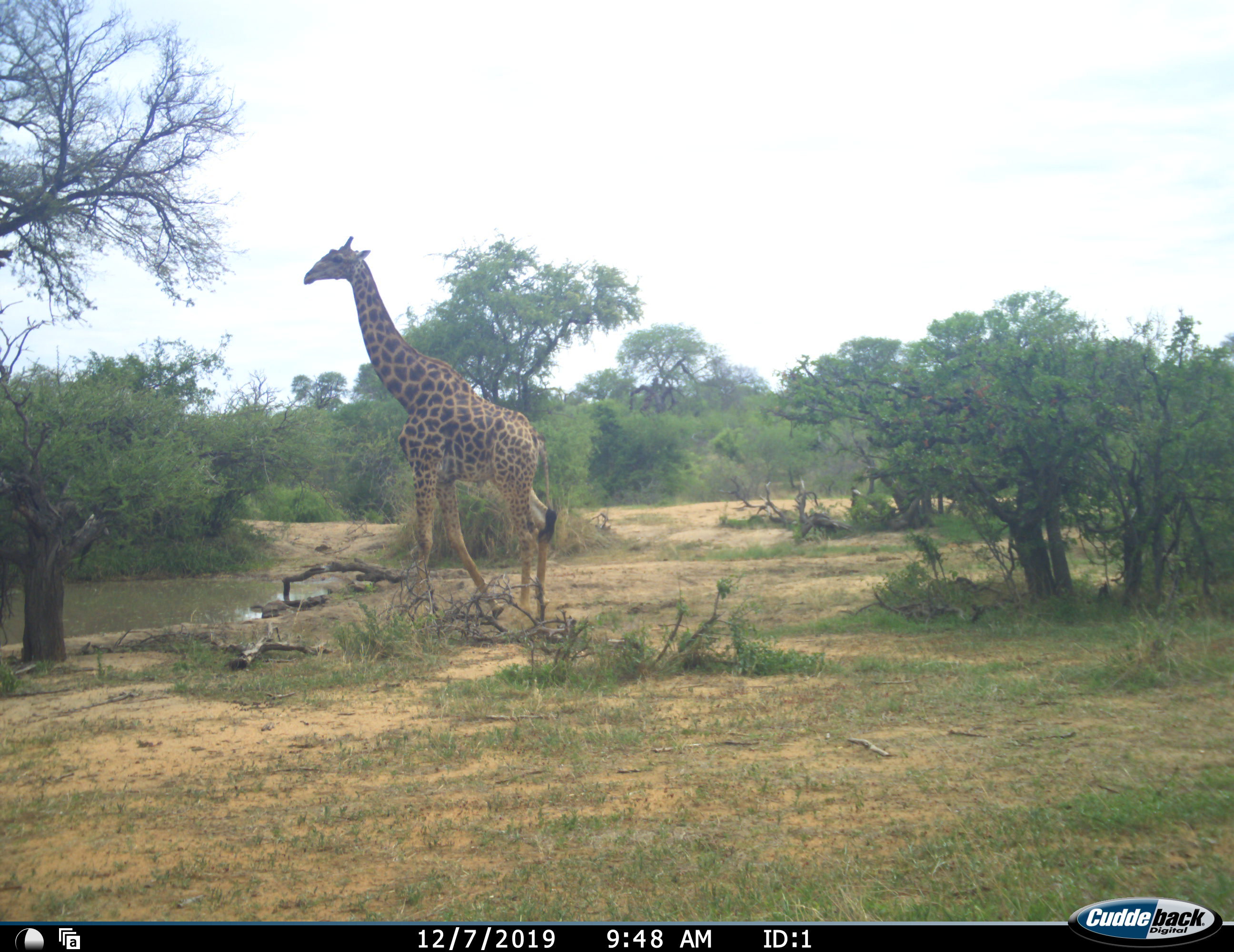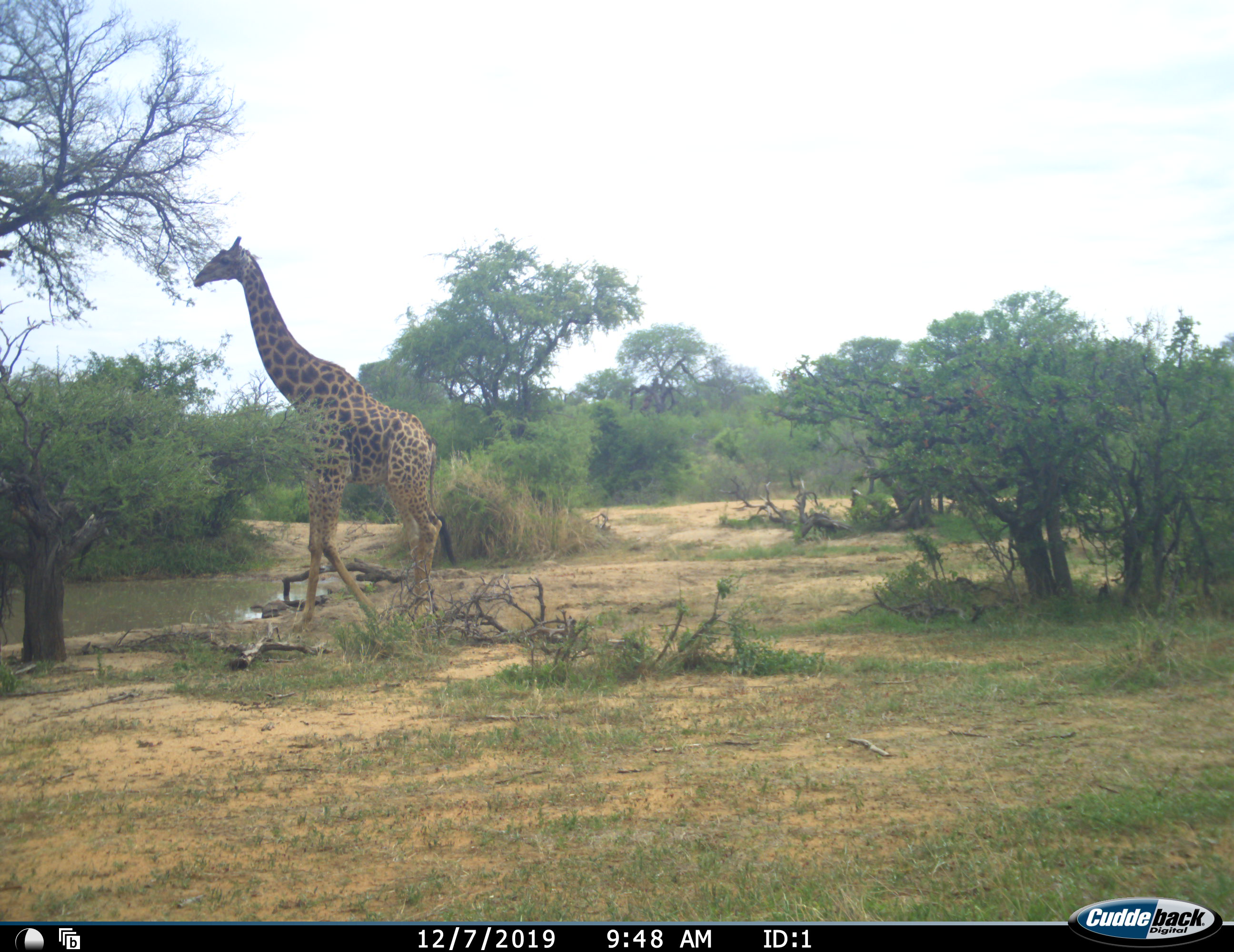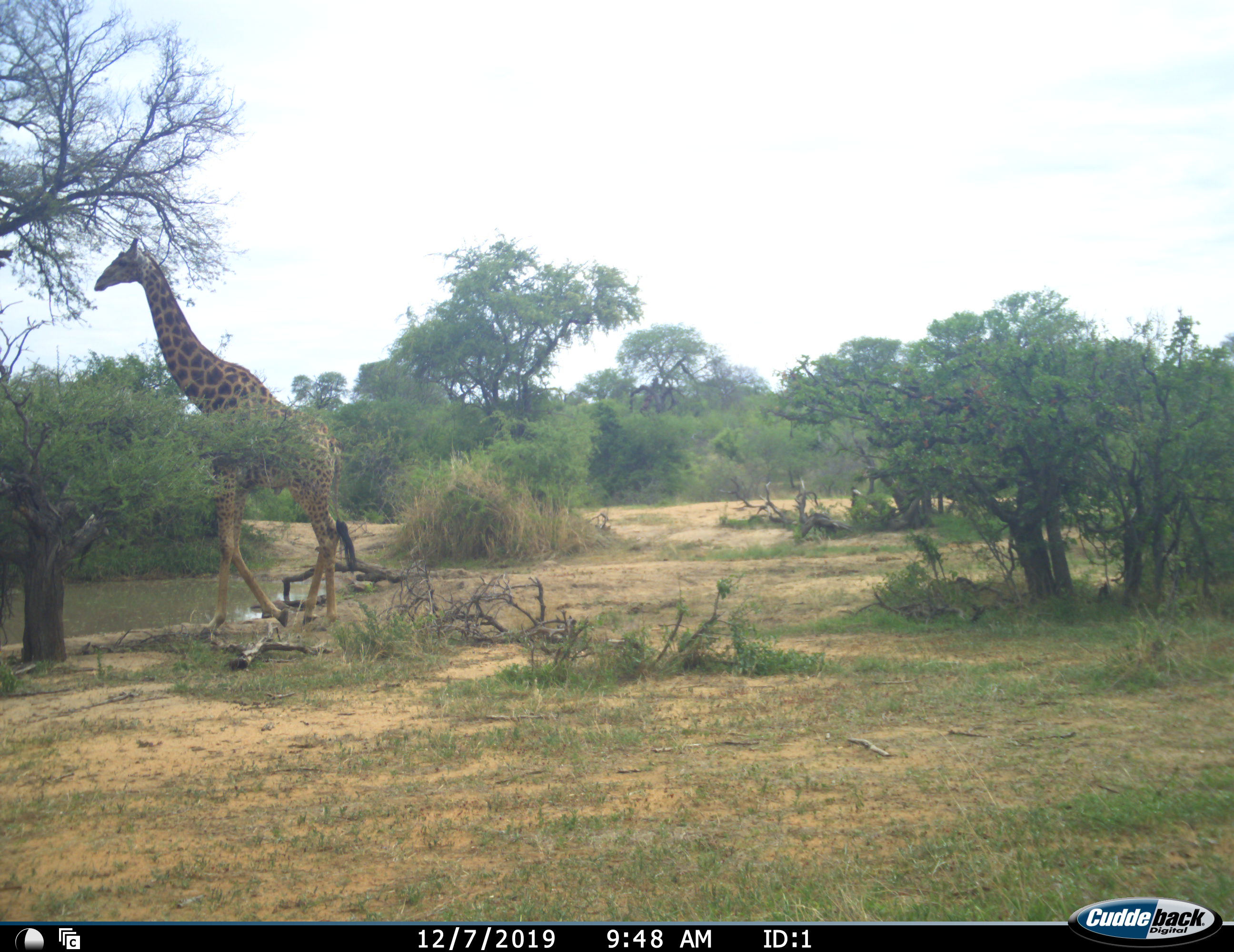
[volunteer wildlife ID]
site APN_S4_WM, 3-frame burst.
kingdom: Animalia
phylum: Chordata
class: Mammalia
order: Artiodactyla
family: Giraffidae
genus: Giraffa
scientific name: Giraffa camelopardalis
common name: giraffe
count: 1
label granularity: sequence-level